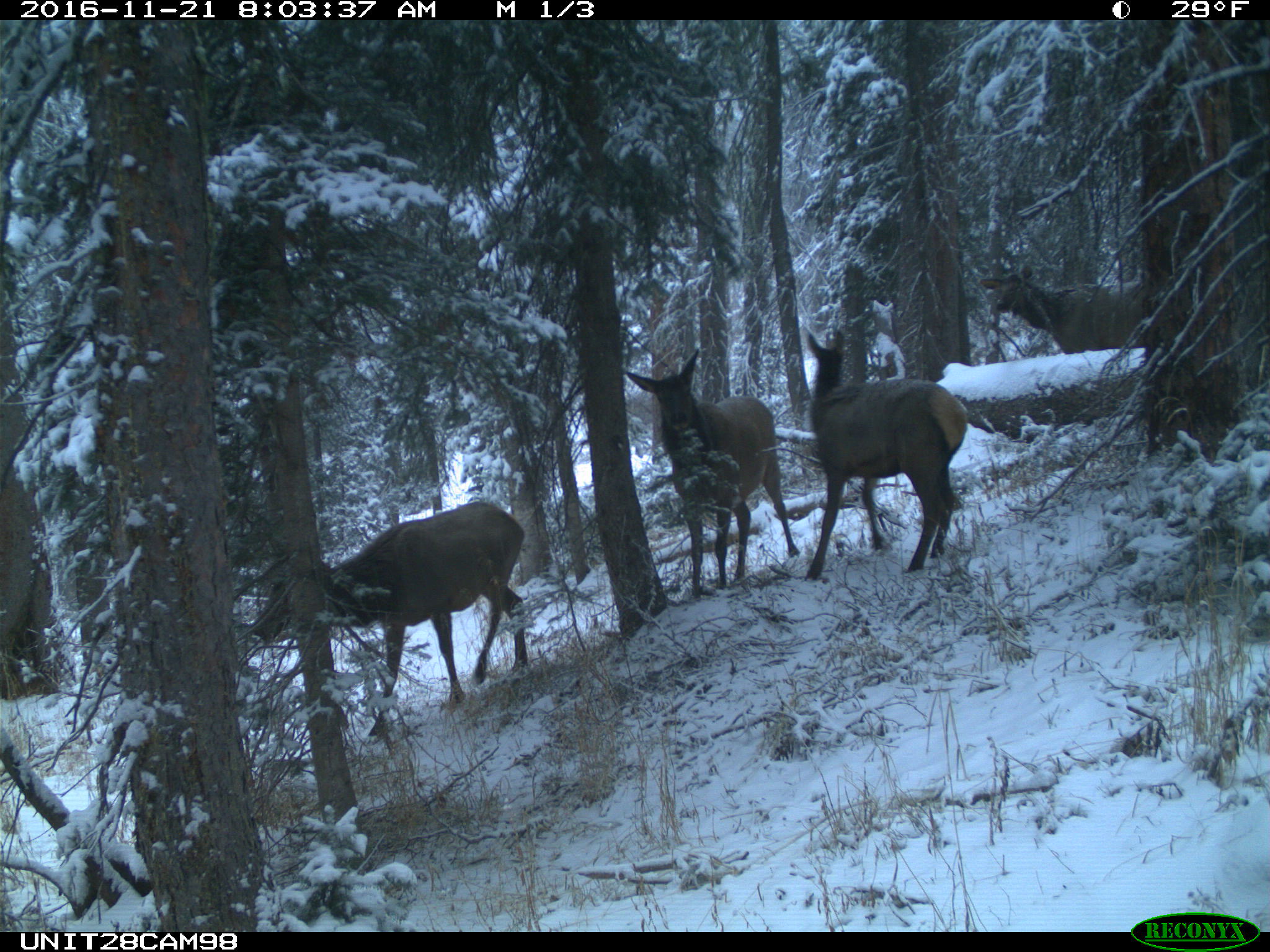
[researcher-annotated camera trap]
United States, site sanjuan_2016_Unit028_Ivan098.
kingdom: Animalia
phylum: Chordata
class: Mammalia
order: Artiodactyla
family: Cervidae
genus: Cervus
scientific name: Cervus elaphus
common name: red deer